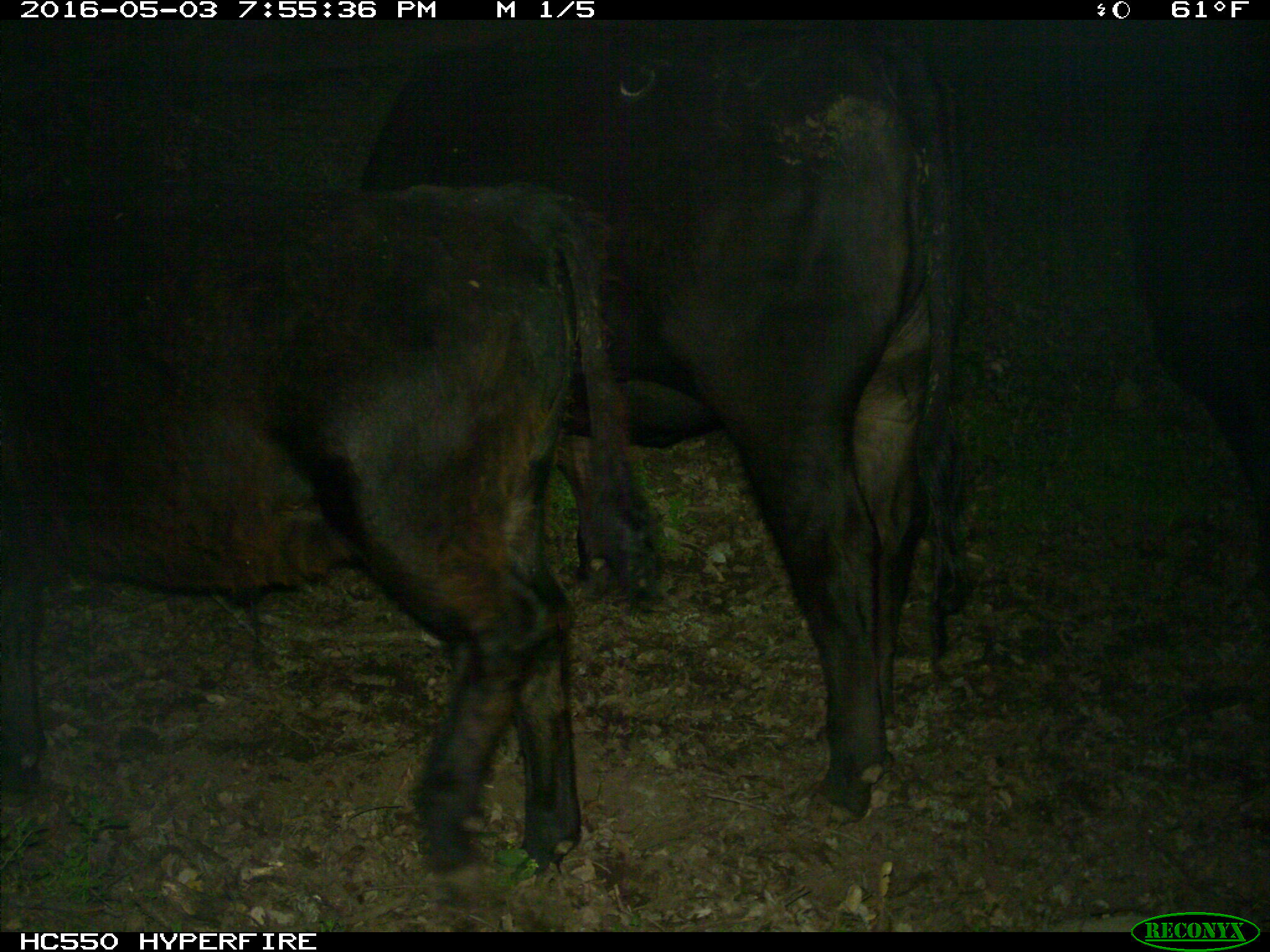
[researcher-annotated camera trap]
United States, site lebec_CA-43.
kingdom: Animalia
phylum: Chordata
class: Mammalia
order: Artiodactyla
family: Bovidae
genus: Bos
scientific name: Bos taurus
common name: domestic cow